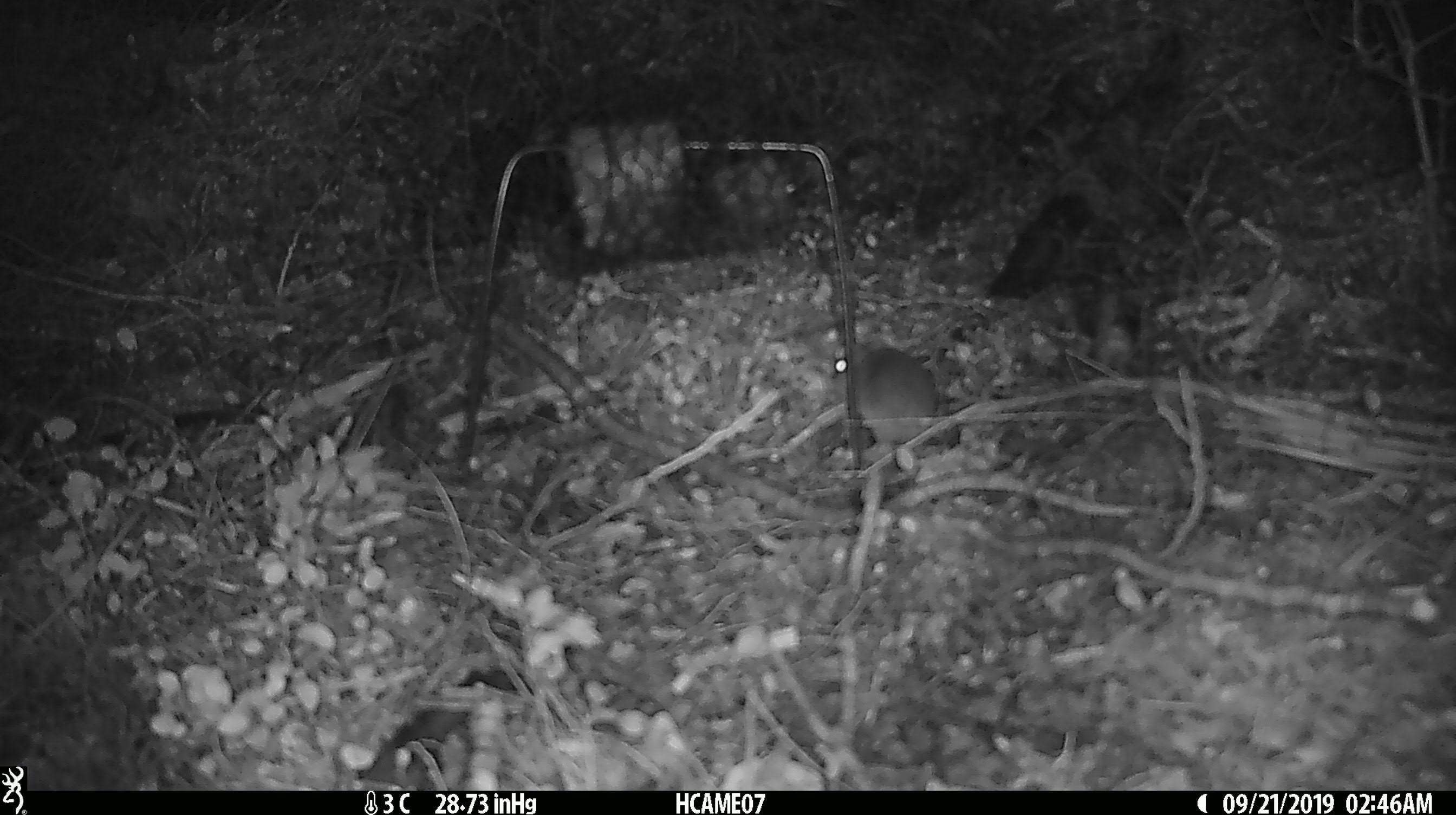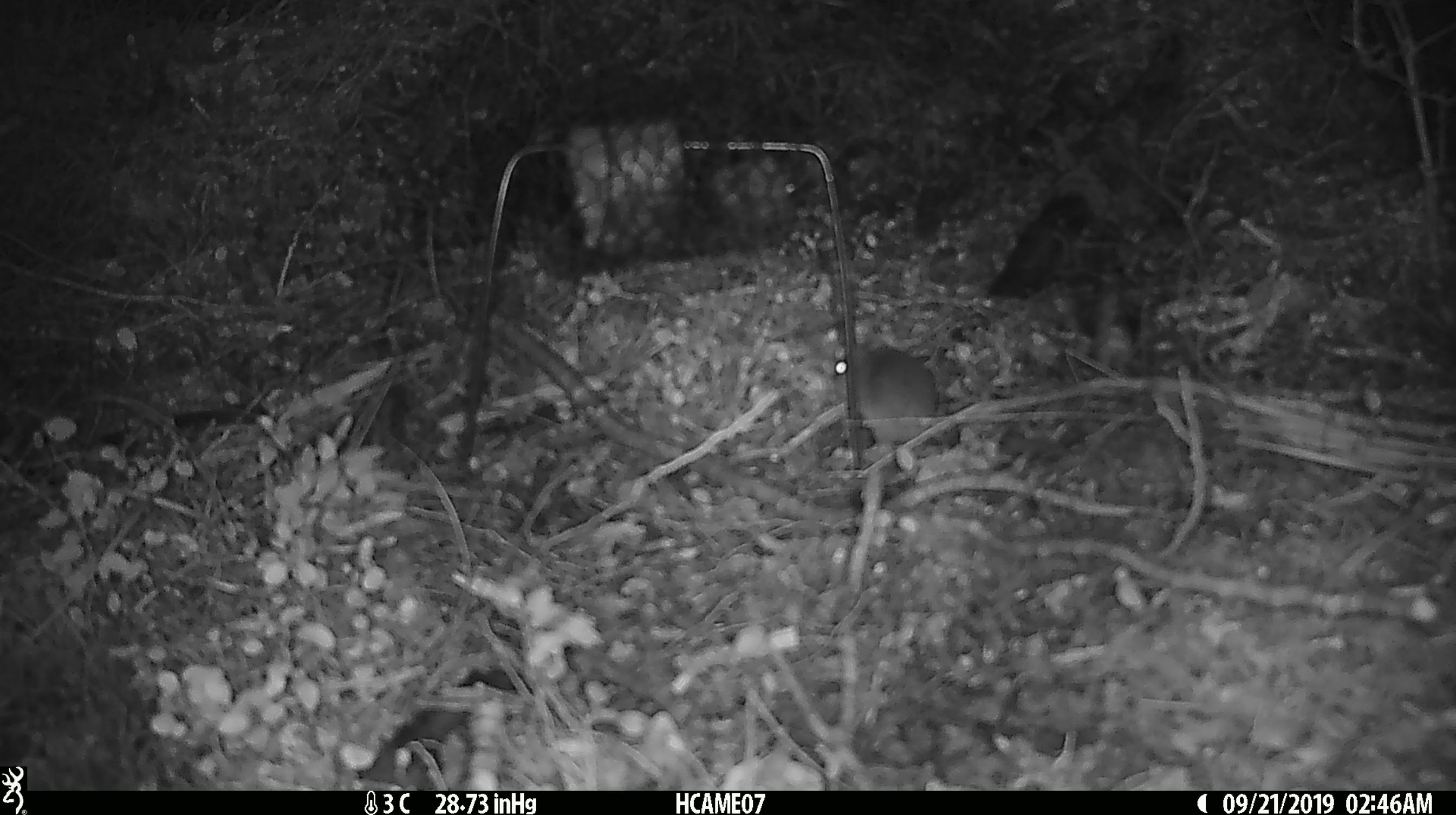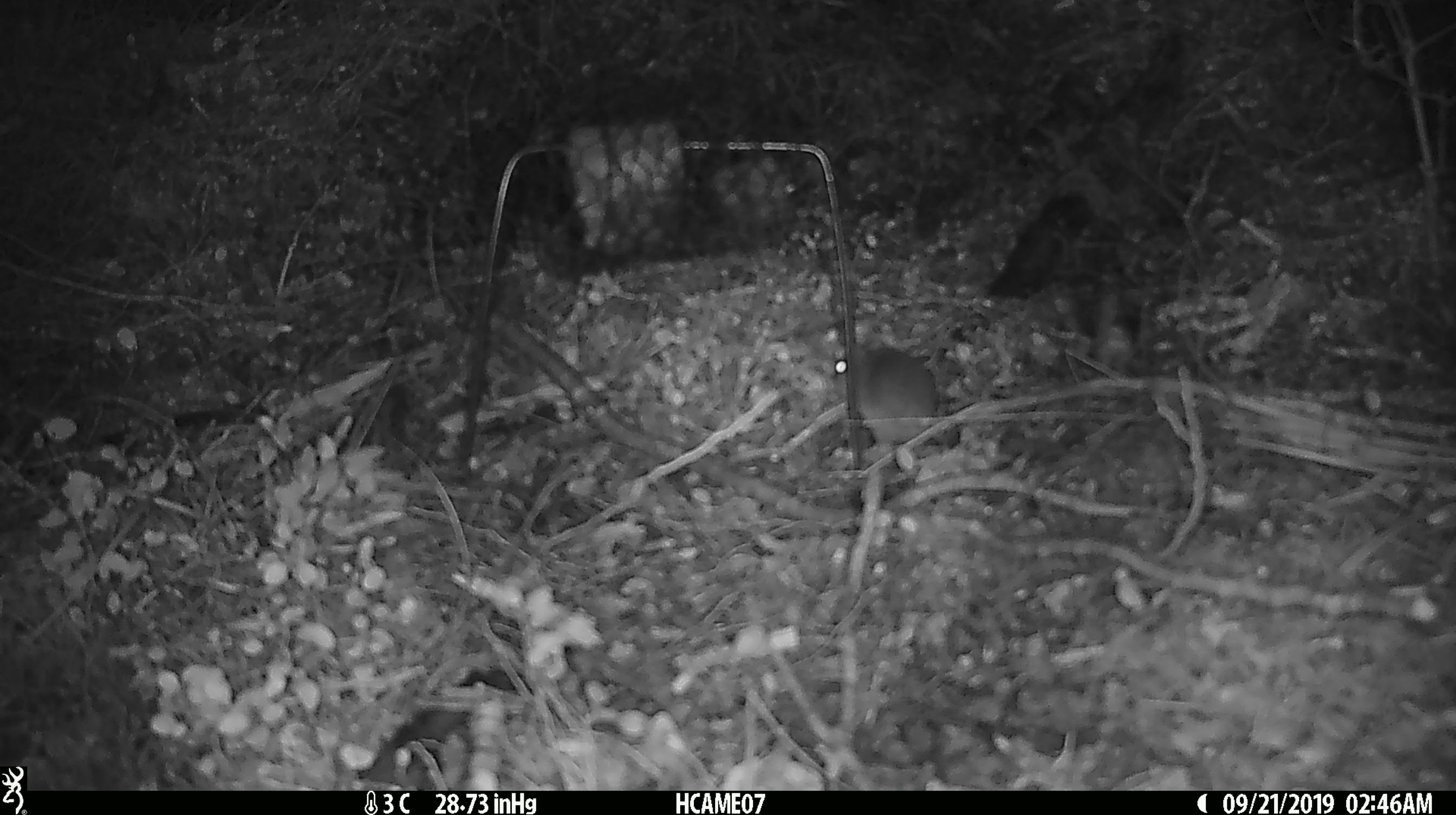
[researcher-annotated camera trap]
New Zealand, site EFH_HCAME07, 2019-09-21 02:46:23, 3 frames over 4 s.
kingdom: Animalia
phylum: Chordata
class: Mammalia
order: Rodentia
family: Muridae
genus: Mus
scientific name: Mus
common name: mouse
Mouse (Mus).